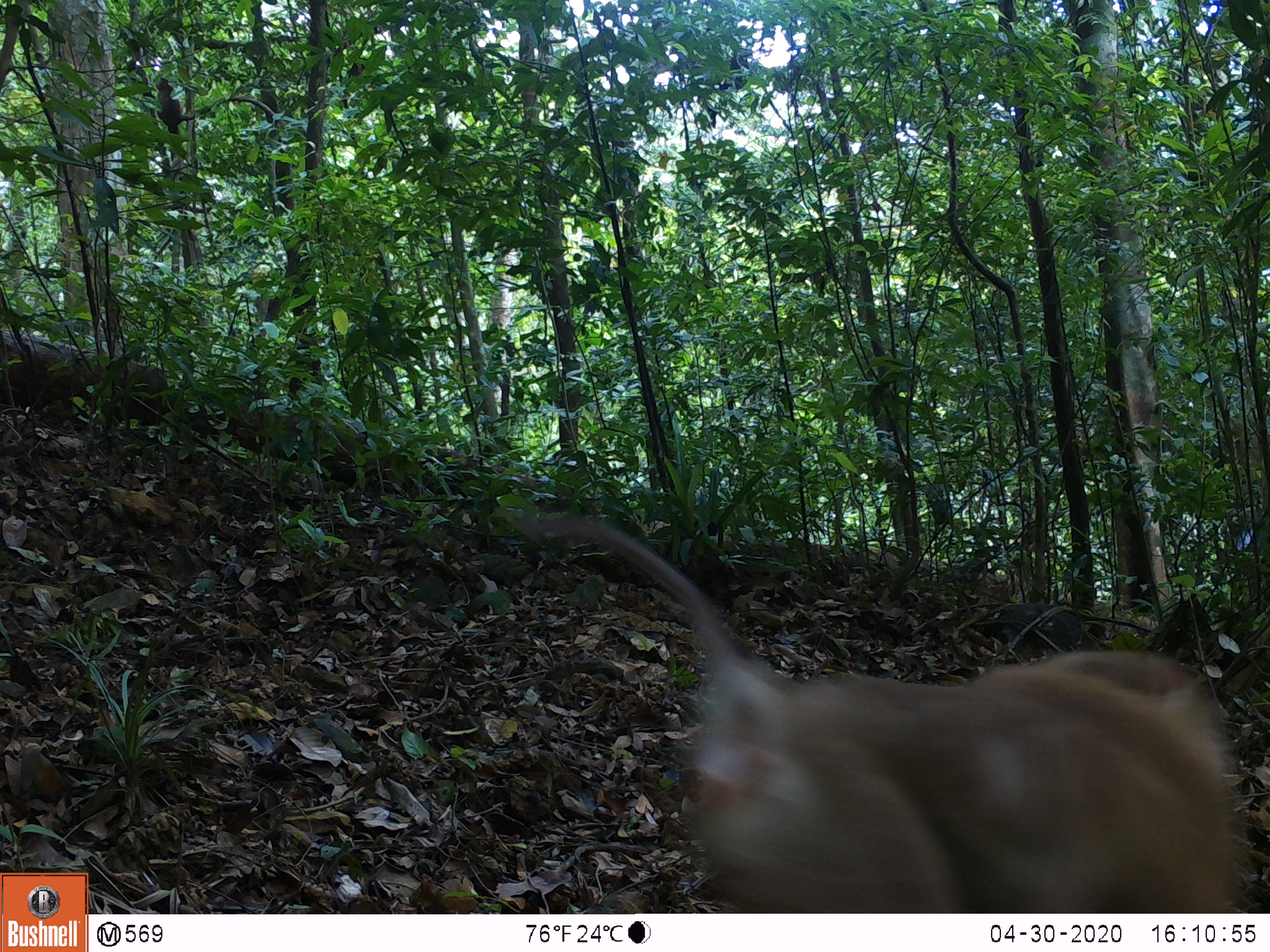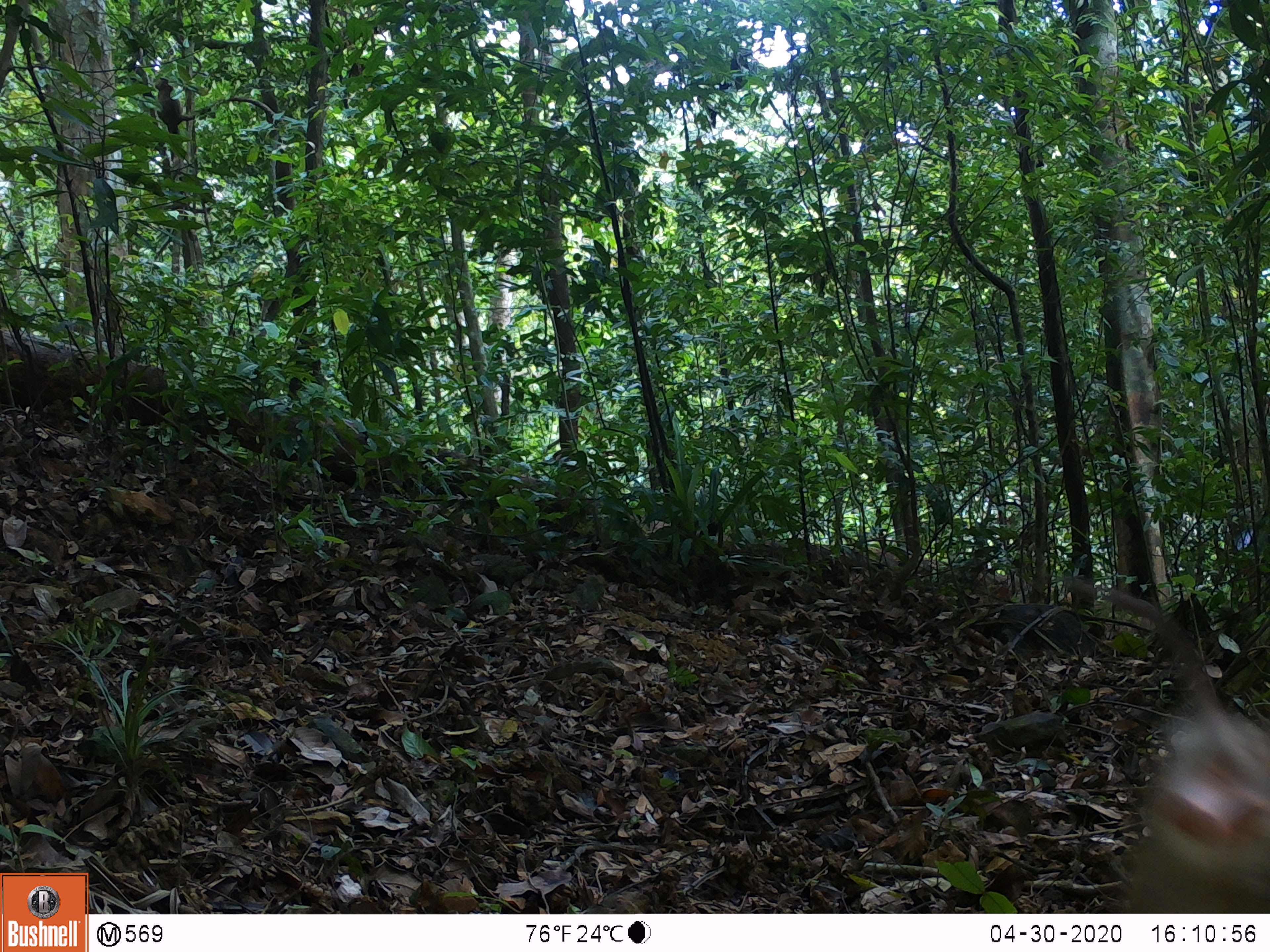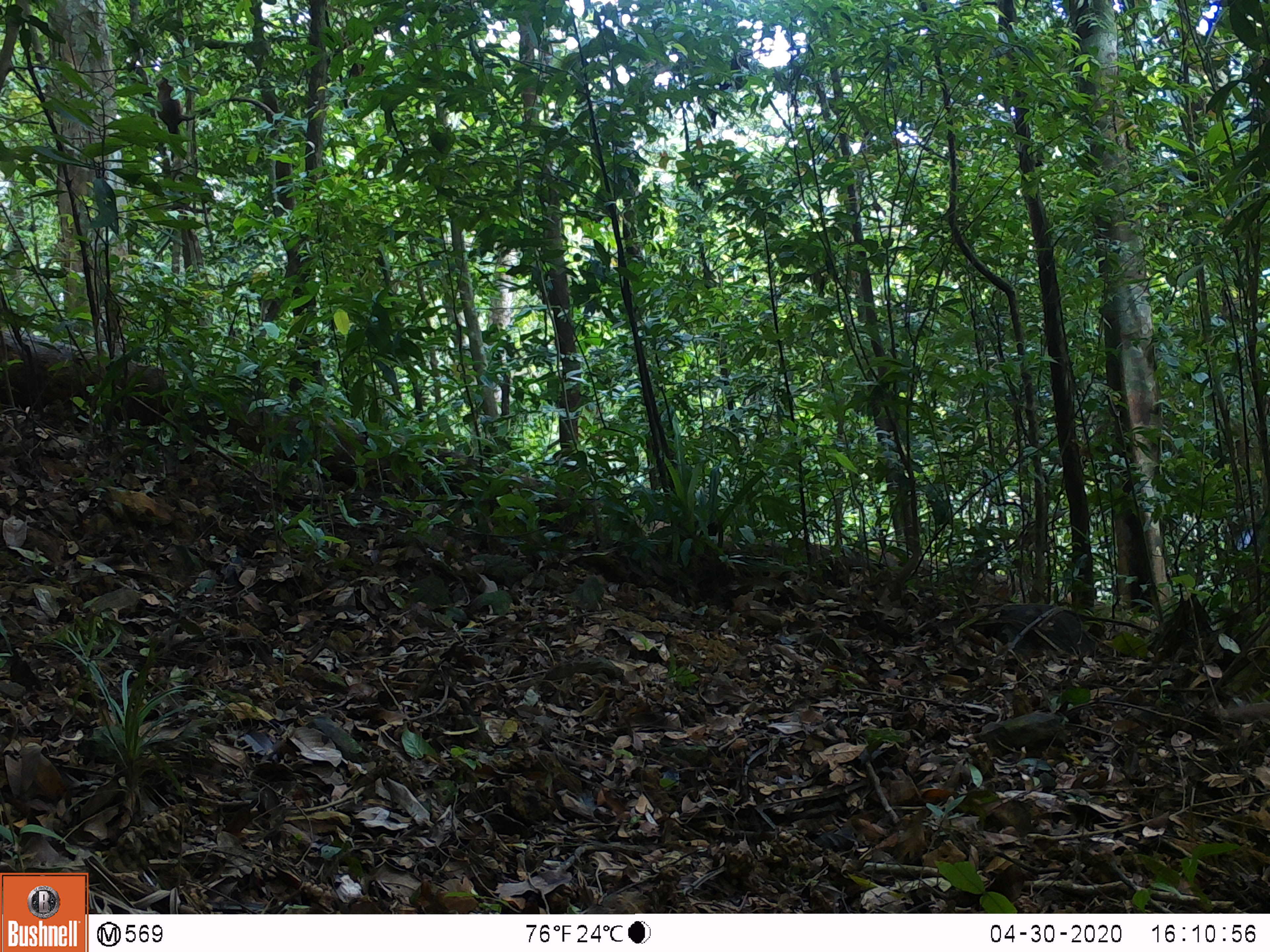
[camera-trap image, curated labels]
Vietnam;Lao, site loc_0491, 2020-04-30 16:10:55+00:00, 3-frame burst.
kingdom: Animalia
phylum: Chordata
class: Mammalia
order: Primates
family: Cercopithecidae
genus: Macaca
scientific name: Macaca nemestrina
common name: pig-tailed macaque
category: pig tailed macaque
Pig tailed macaque (pig-tailed macaque) (Macaca nemestrina). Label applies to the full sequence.